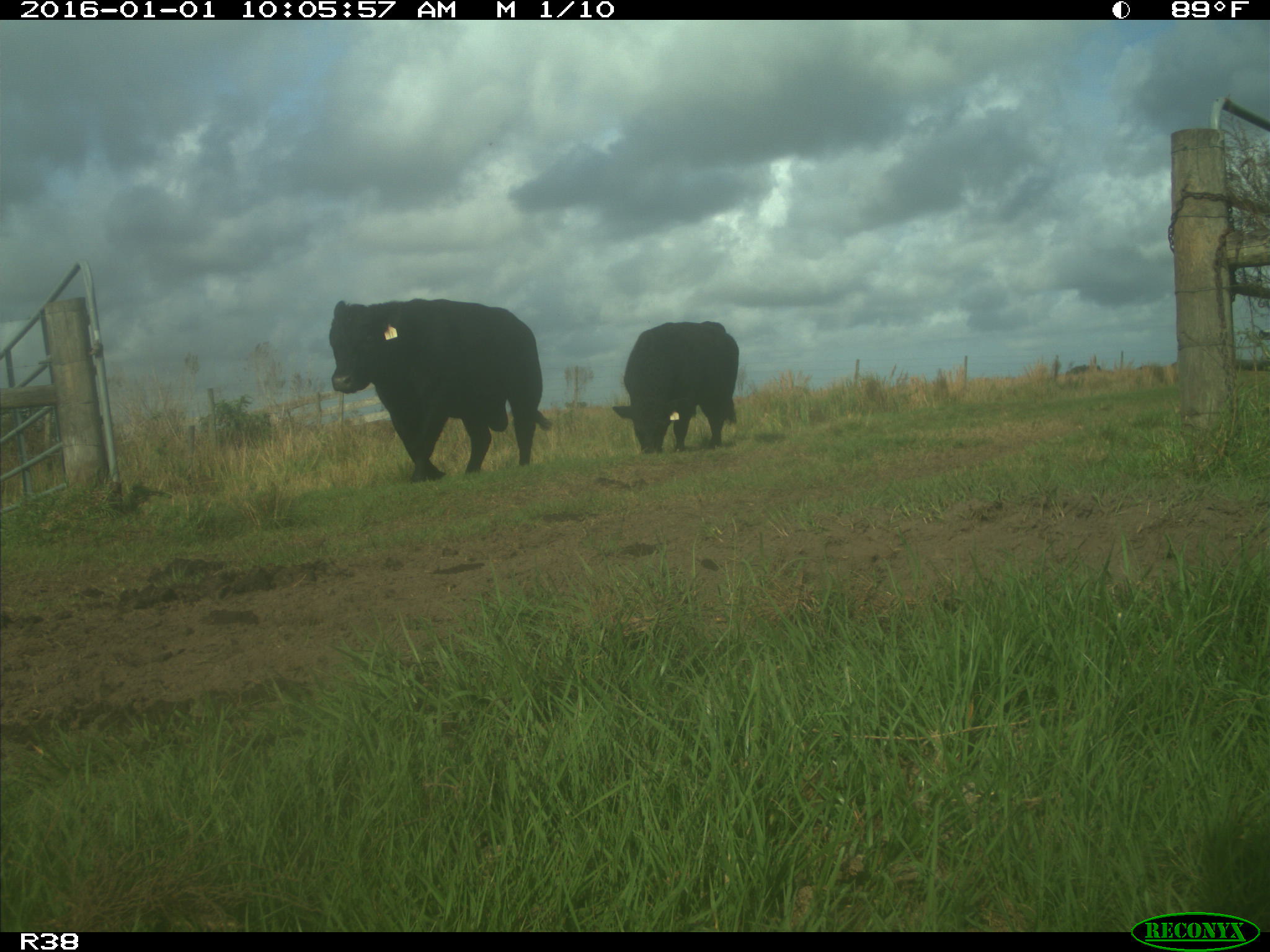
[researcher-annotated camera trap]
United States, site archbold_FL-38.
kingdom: Animalia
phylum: Chordata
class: Mammalia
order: Artiodactyla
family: Bovidae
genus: Bos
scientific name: Bos taurus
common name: domestic cow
Bos taurus (domestic cow).